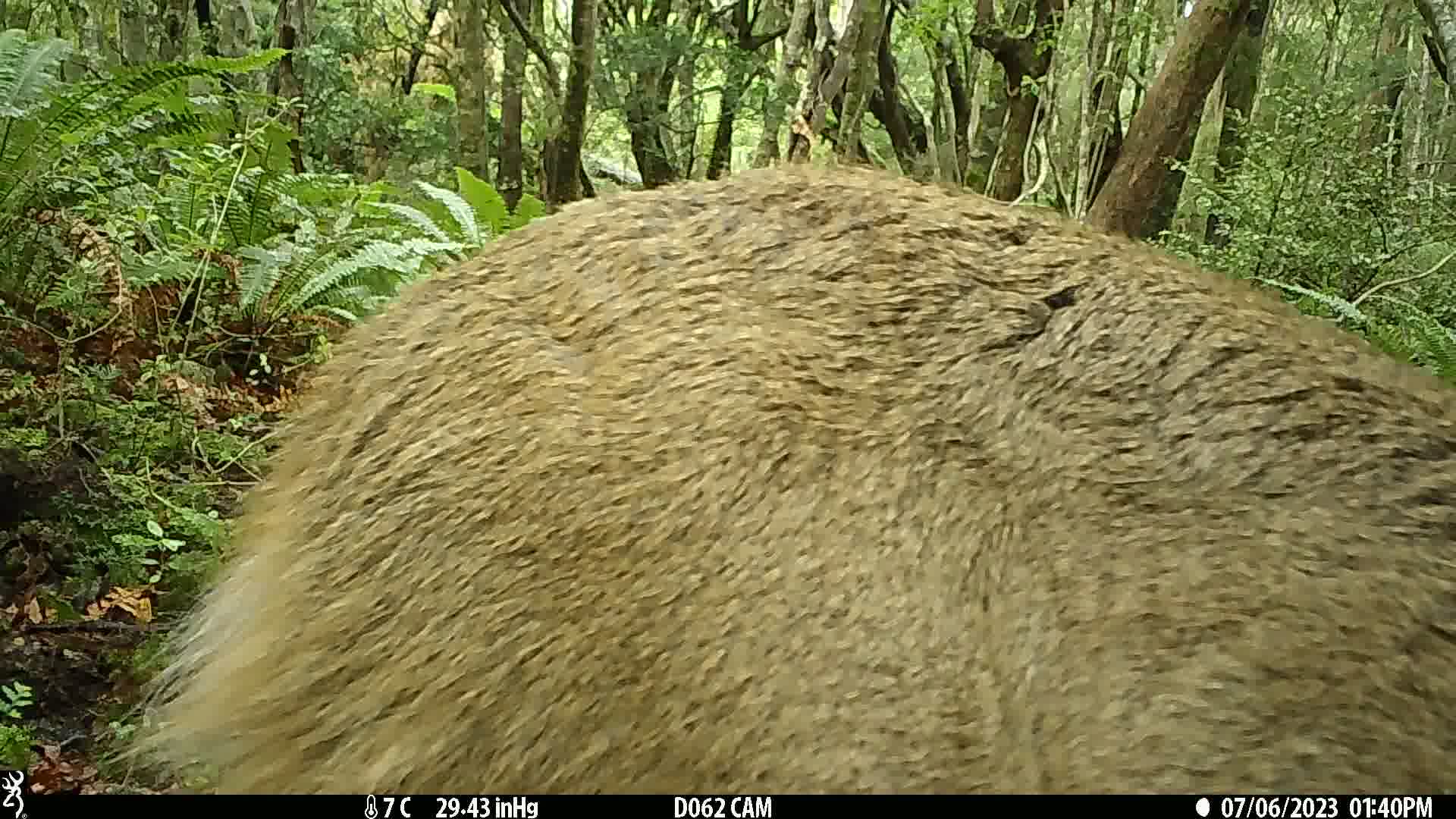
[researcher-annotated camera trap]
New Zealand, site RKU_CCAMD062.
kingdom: Animalia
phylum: Chordata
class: Mammalia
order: Artiodactyla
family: Cervidae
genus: Odocoileus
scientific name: Odocoileus virginianus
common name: white-tailed deer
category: white tailed deer